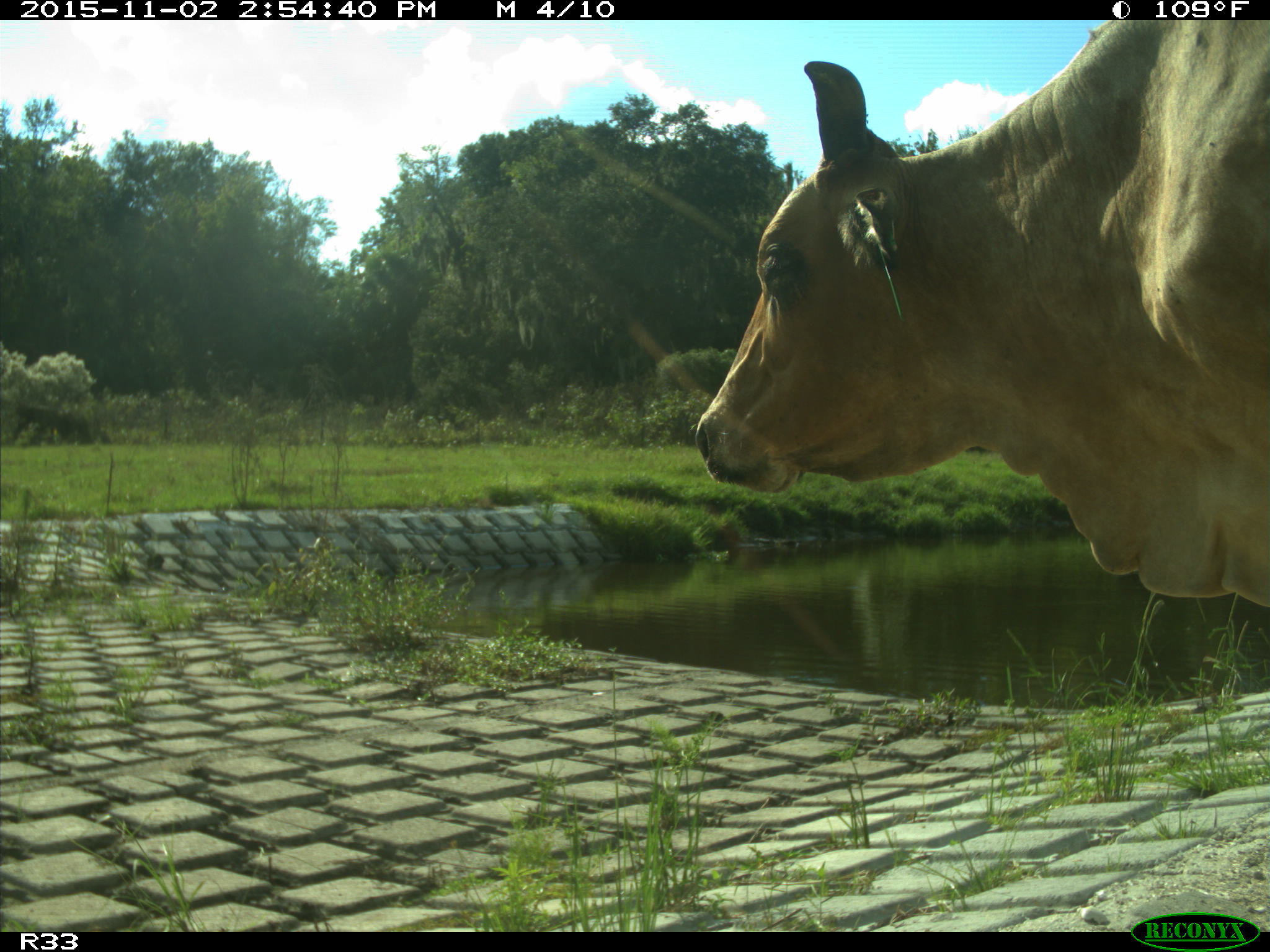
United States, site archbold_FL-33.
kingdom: Animalia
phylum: Chordata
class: Mammalia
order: Artiodactyla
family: Bovidae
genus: Bos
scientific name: Bos taurus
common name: domestic cow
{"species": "Bos taurus (domestic cow)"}